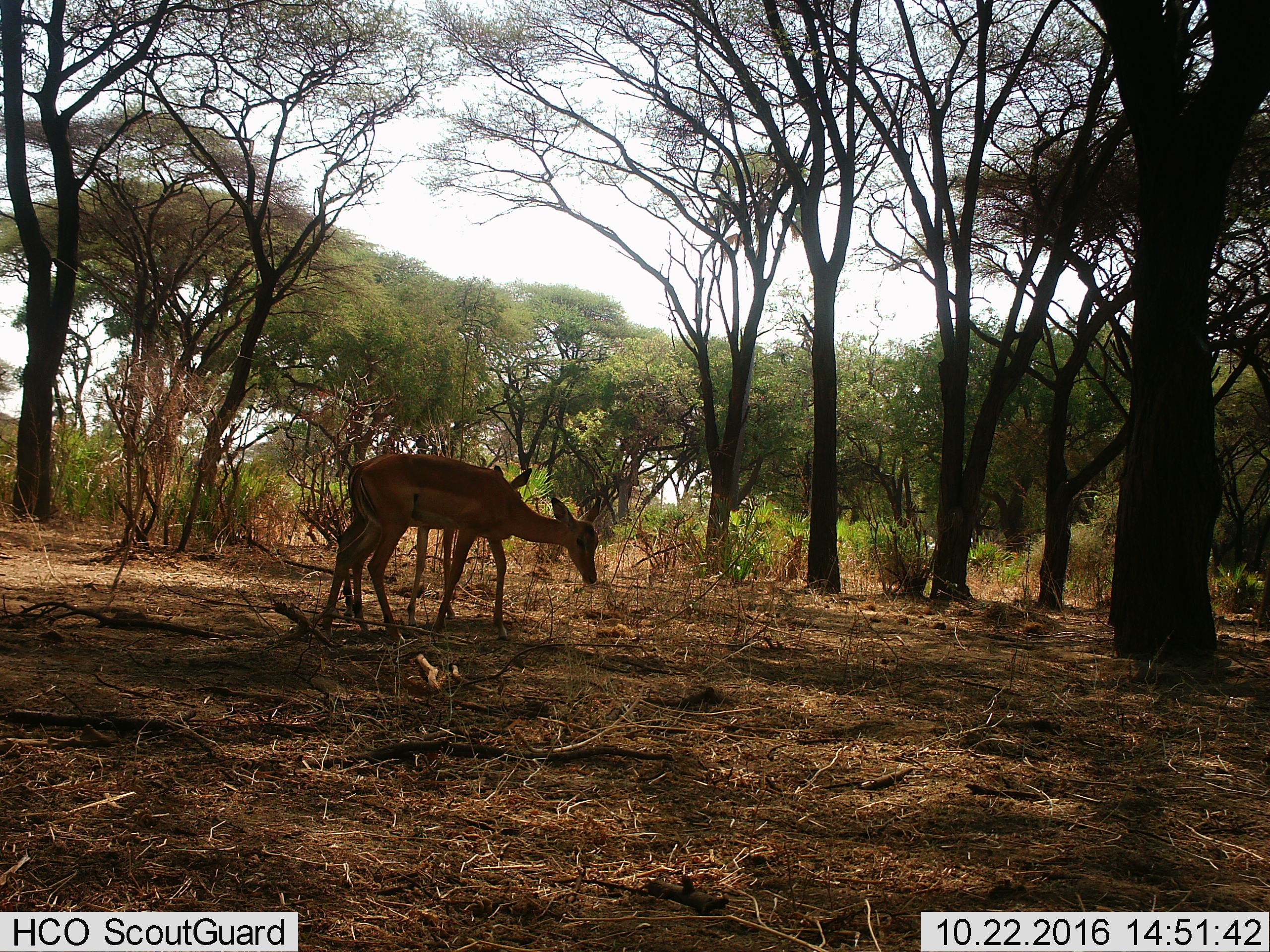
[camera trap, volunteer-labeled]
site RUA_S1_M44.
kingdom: Animalia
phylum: Chordata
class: Mammalia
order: Artiodactyla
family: Bovidae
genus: Aepyceros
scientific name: Aepyceros melampus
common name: impala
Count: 2.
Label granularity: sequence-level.